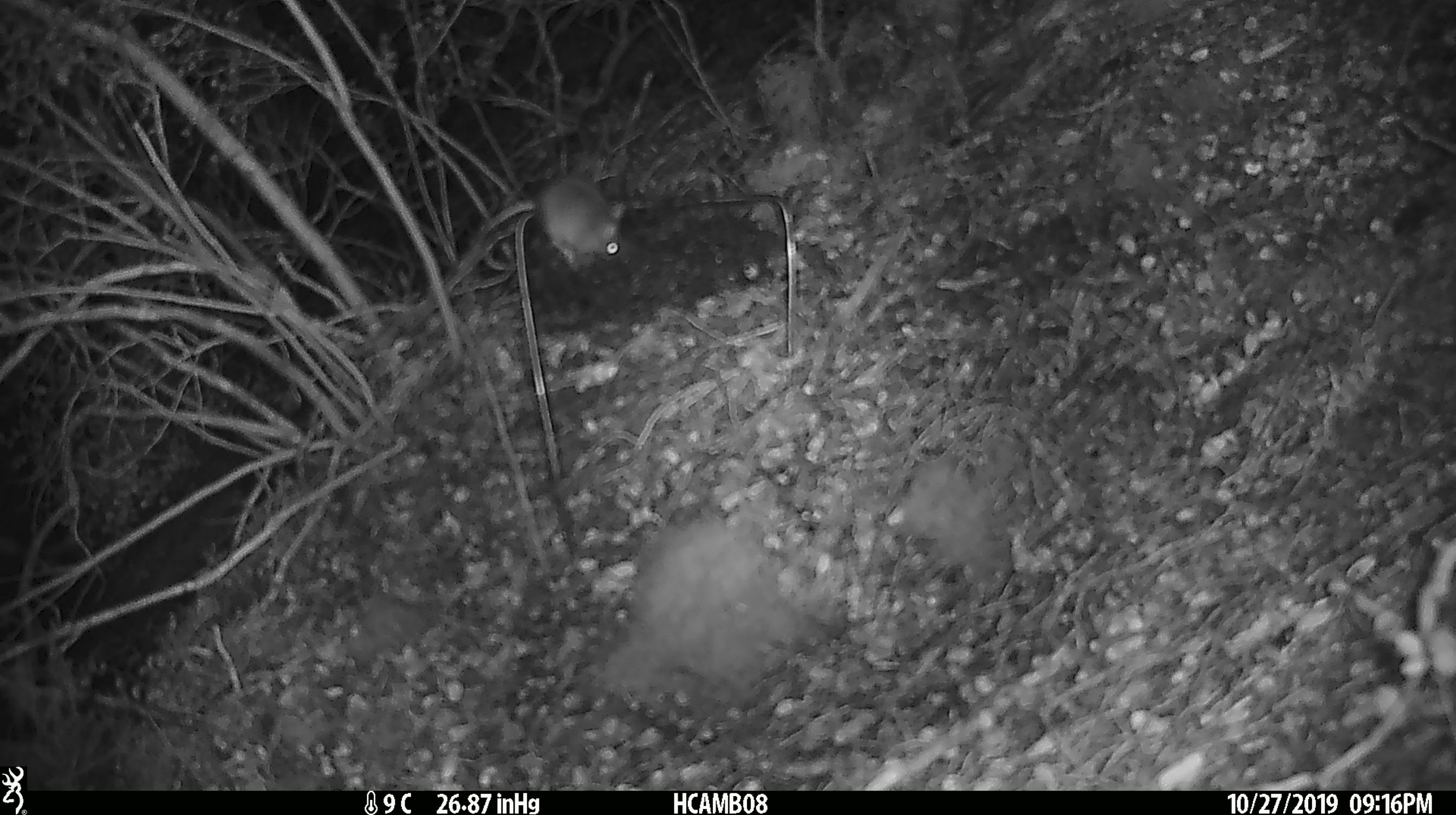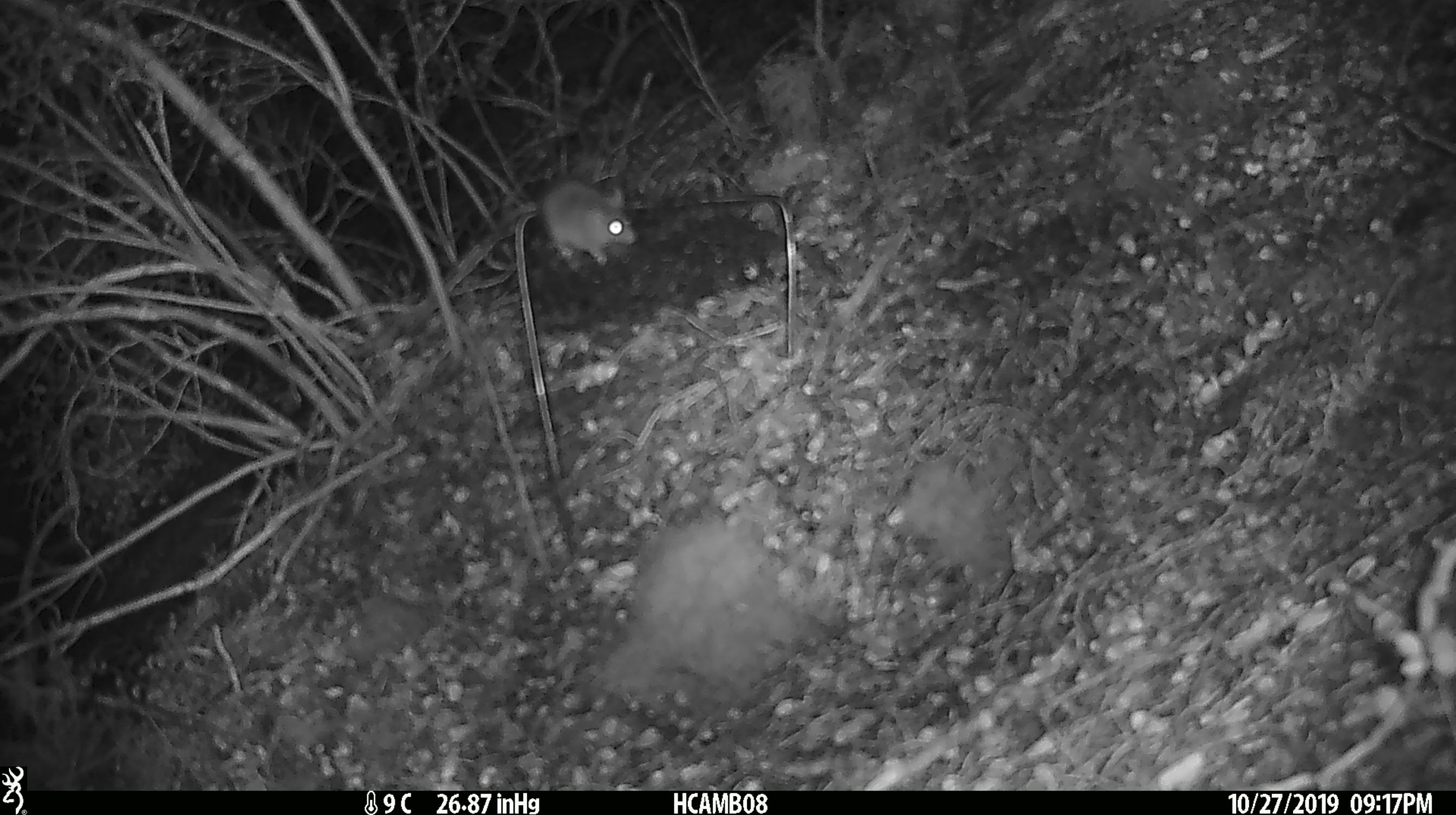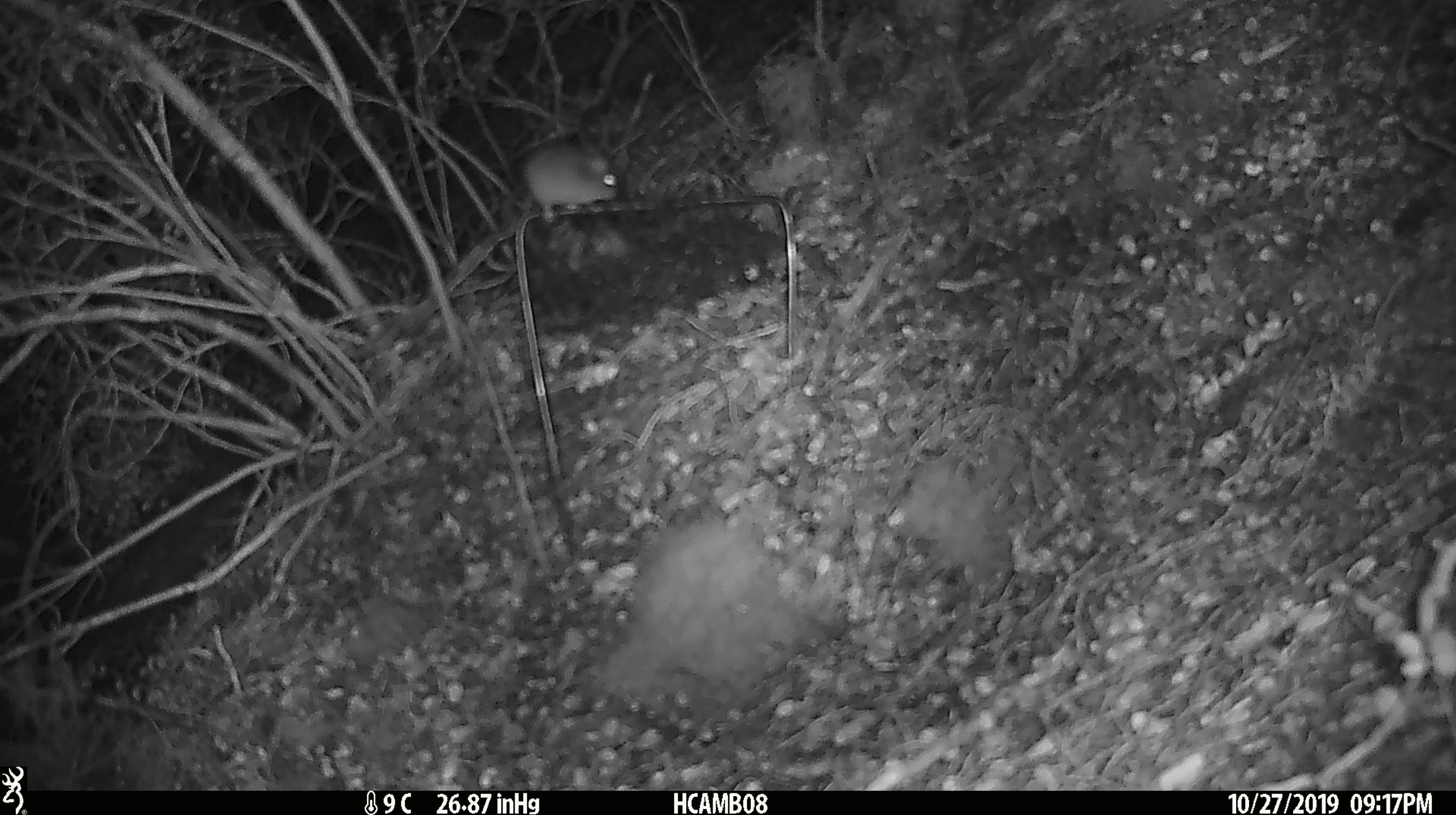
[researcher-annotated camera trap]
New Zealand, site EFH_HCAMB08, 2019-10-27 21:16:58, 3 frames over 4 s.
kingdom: Animalia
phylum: Chordata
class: Mammalia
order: Rodentia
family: Muridae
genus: Mus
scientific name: Mus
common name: mouse